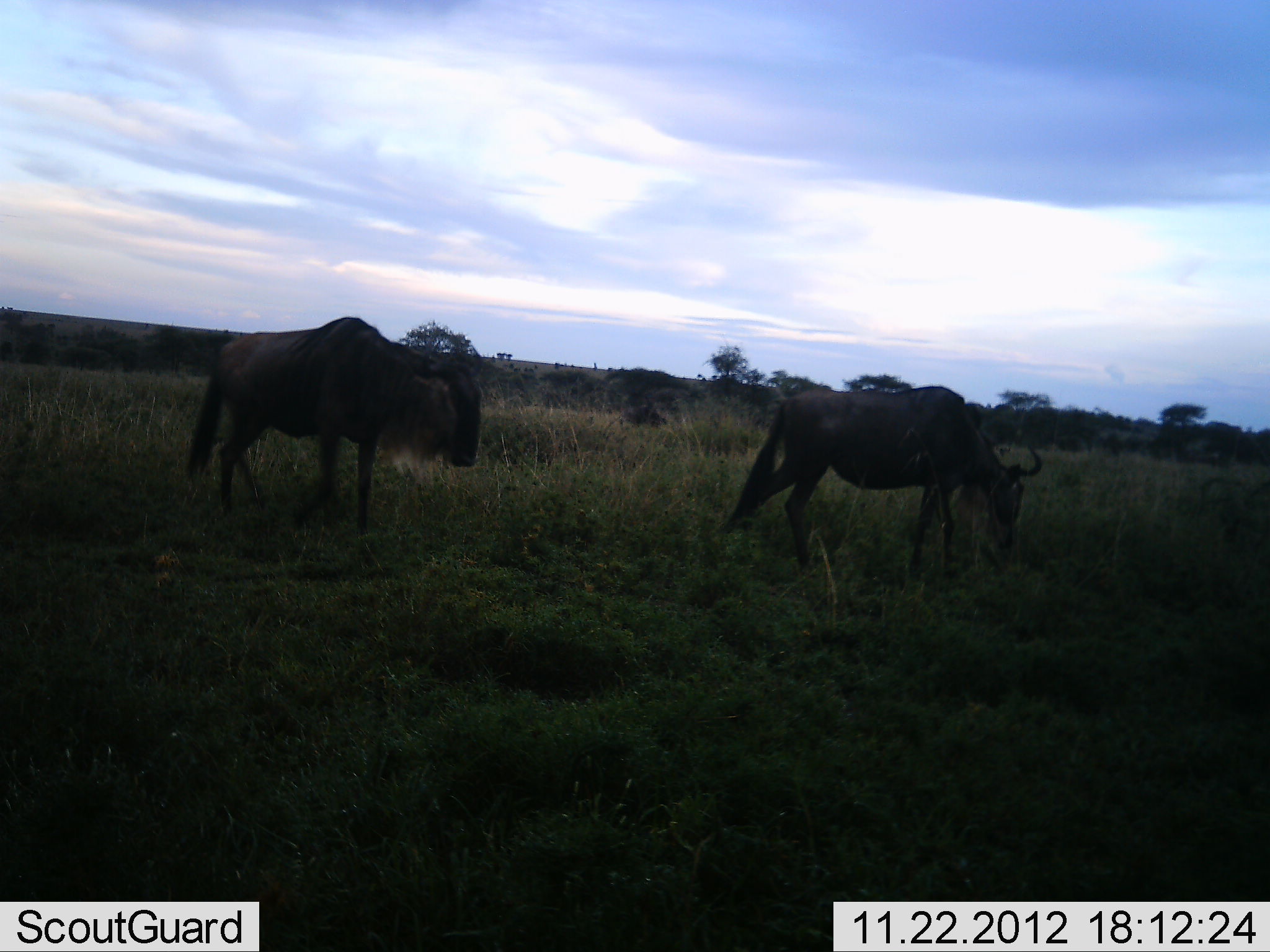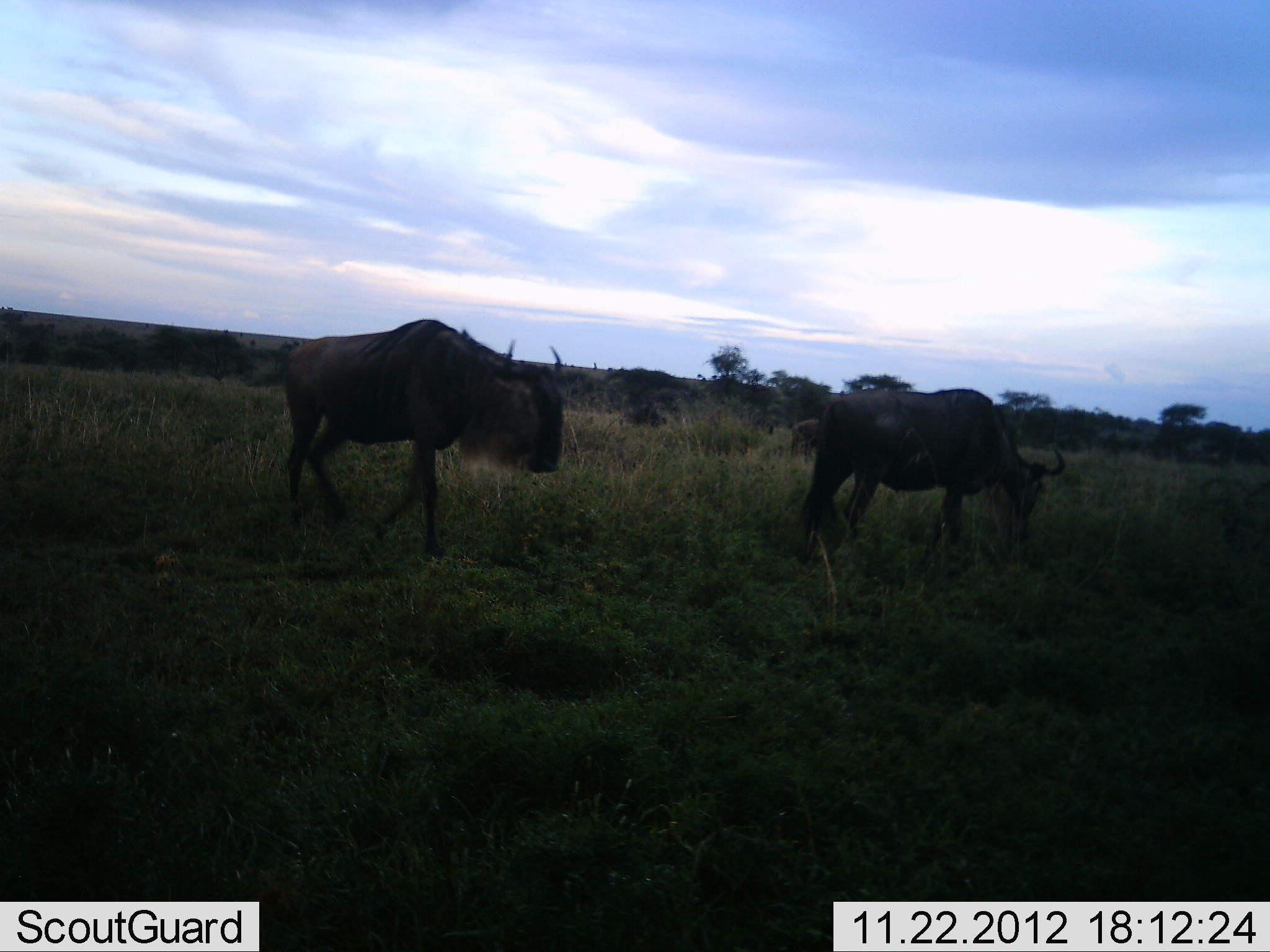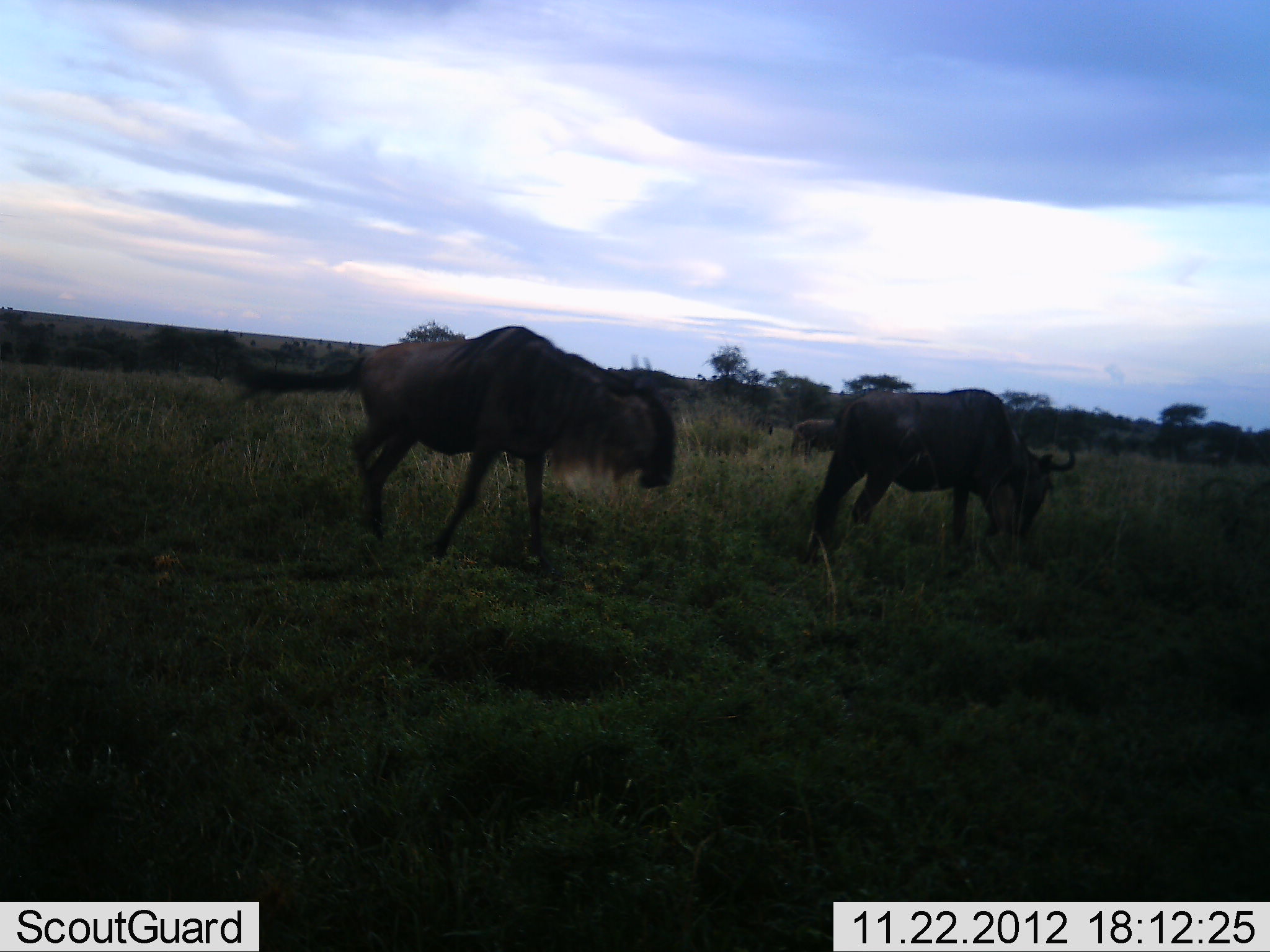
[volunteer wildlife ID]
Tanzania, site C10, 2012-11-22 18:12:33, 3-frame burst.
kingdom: Animalia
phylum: Chordata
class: Mammalia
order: Artiodactyla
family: Bovidae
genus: Connochaetes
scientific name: Connochaetes taurinus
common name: blue wildebeest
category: wildebeest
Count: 2.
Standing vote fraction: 30%.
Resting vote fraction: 0%.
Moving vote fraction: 90%.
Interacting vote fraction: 0%.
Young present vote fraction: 0%.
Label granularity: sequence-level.